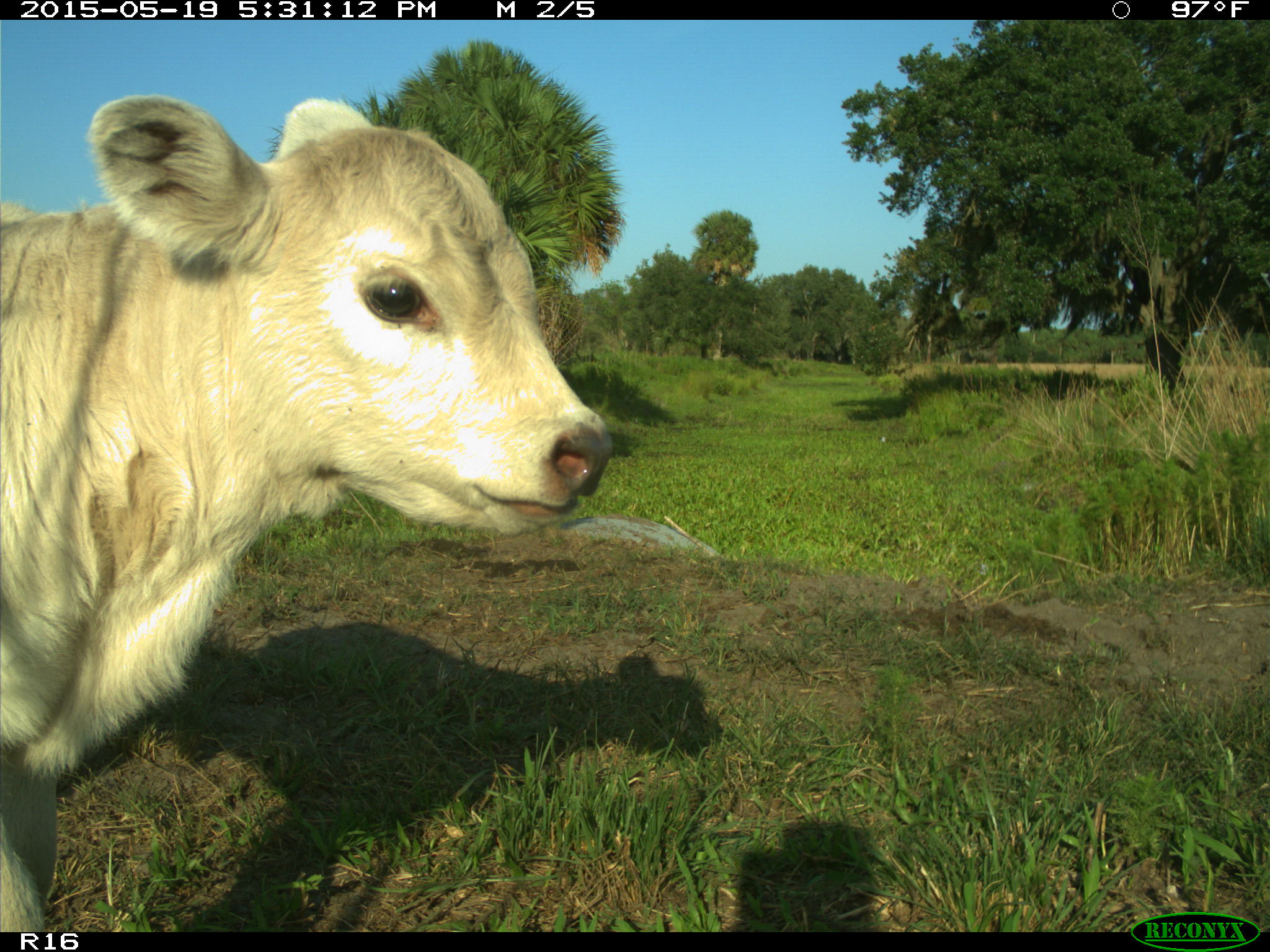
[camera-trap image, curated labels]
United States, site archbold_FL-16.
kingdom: Animalia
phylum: Chordata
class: Mammalia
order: Artiodactyla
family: Bovidae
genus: Bos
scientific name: Bos taurus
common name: domestic cow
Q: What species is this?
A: Bos taurus (domestic cow).